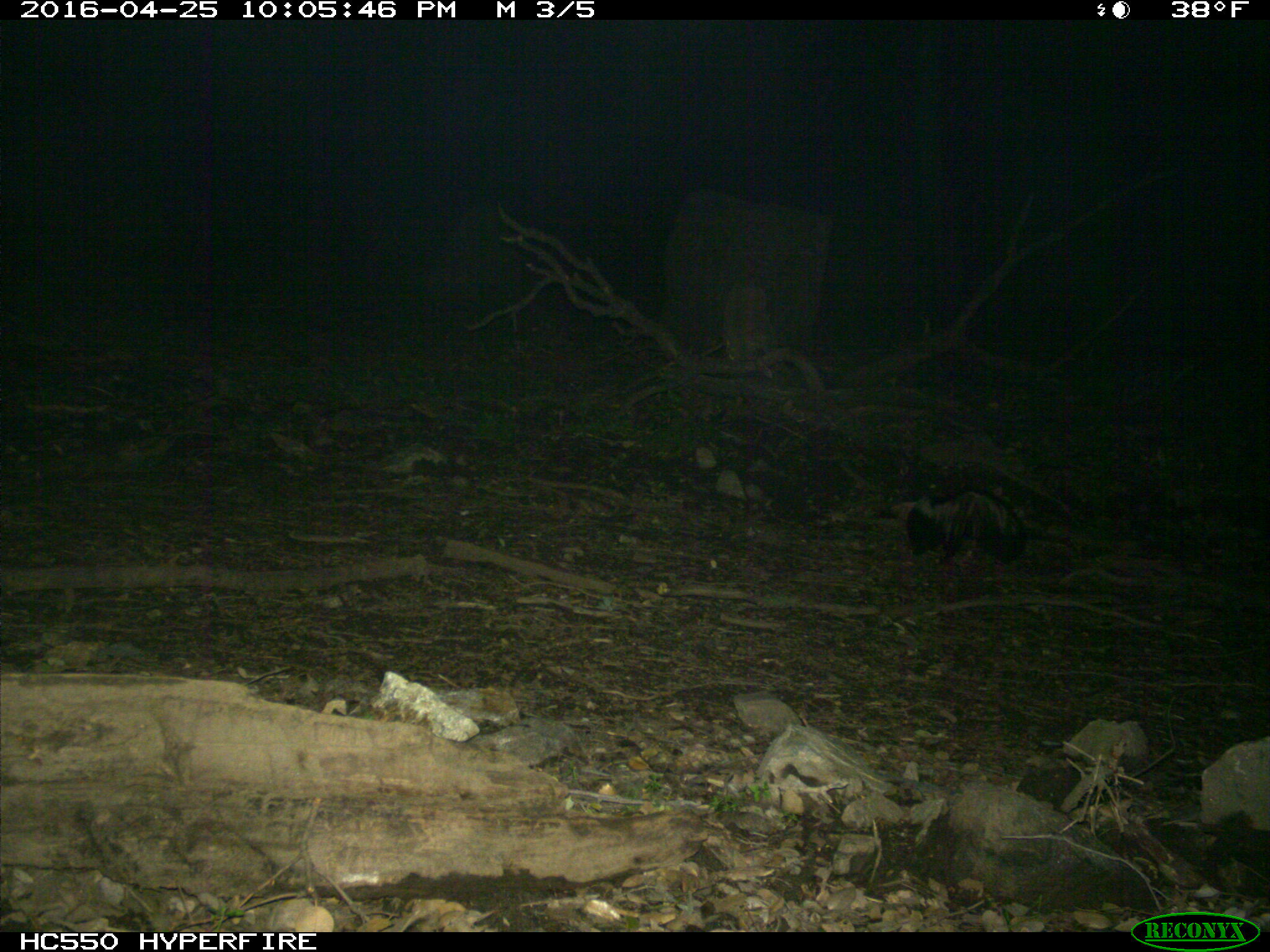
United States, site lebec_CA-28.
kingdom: Animalia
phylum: Chordata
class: Mammalia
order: Carnivora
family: Mephitidae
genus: Mephitis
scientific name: Mephitis mephitis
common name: striped skunk